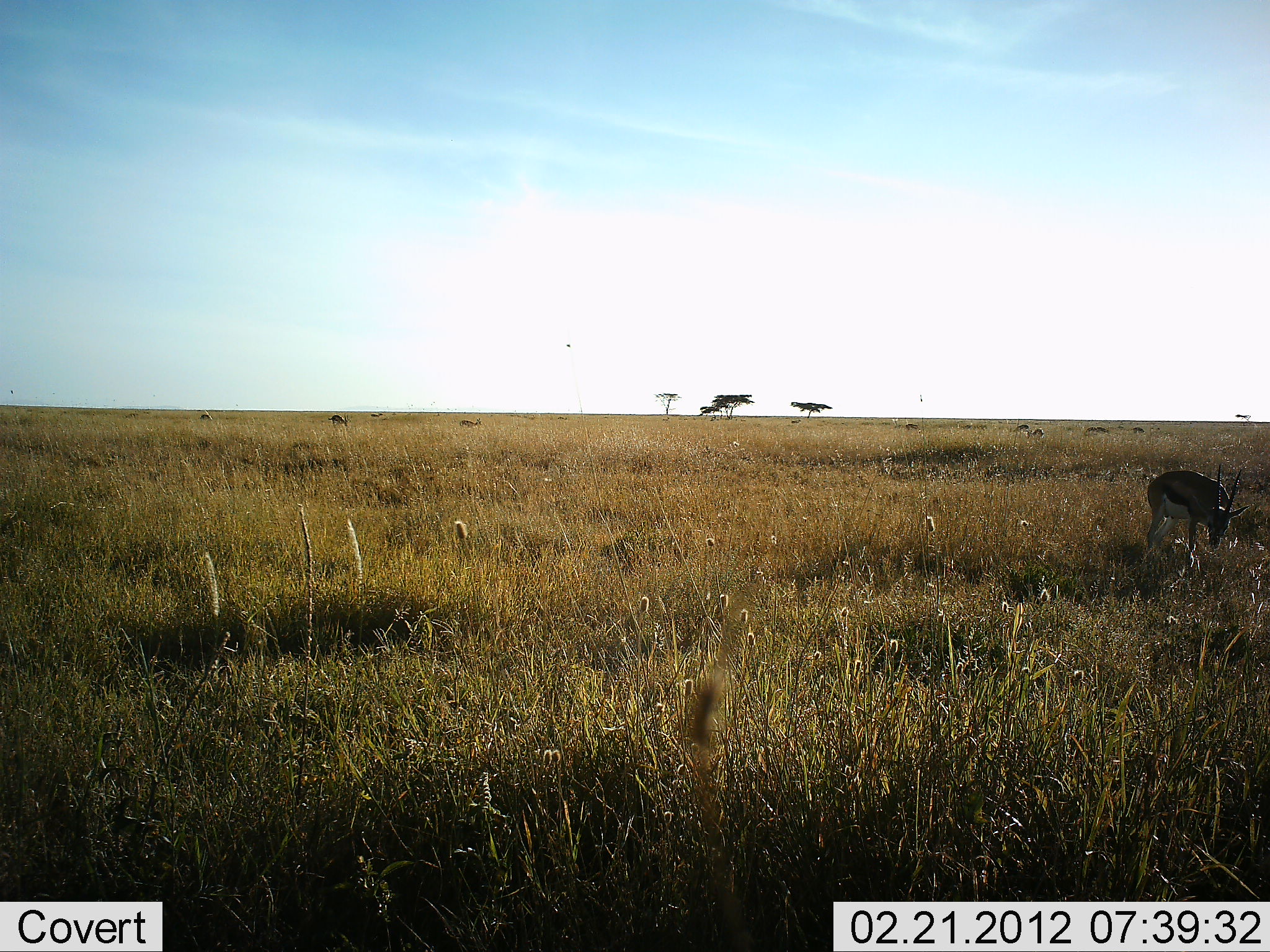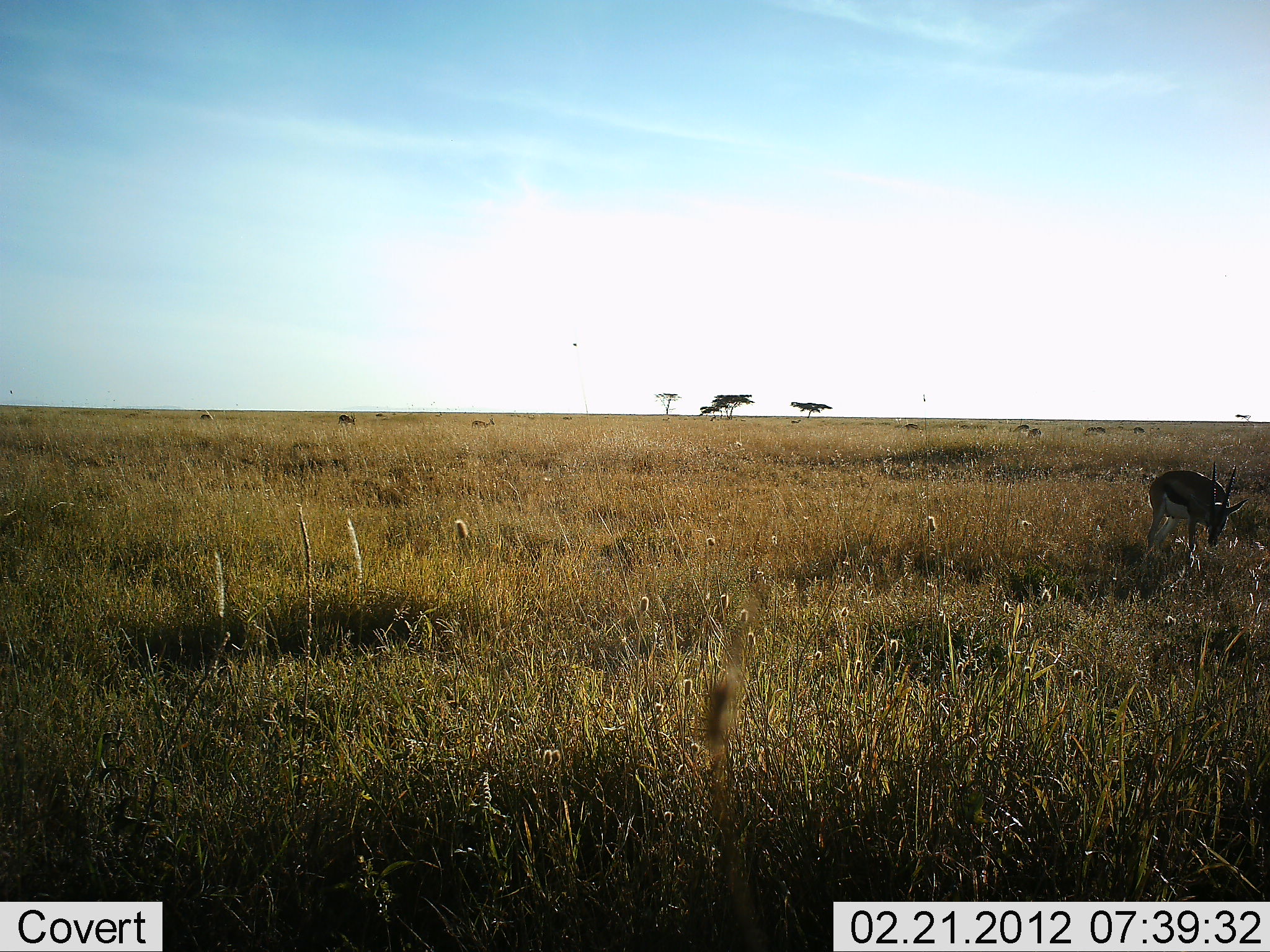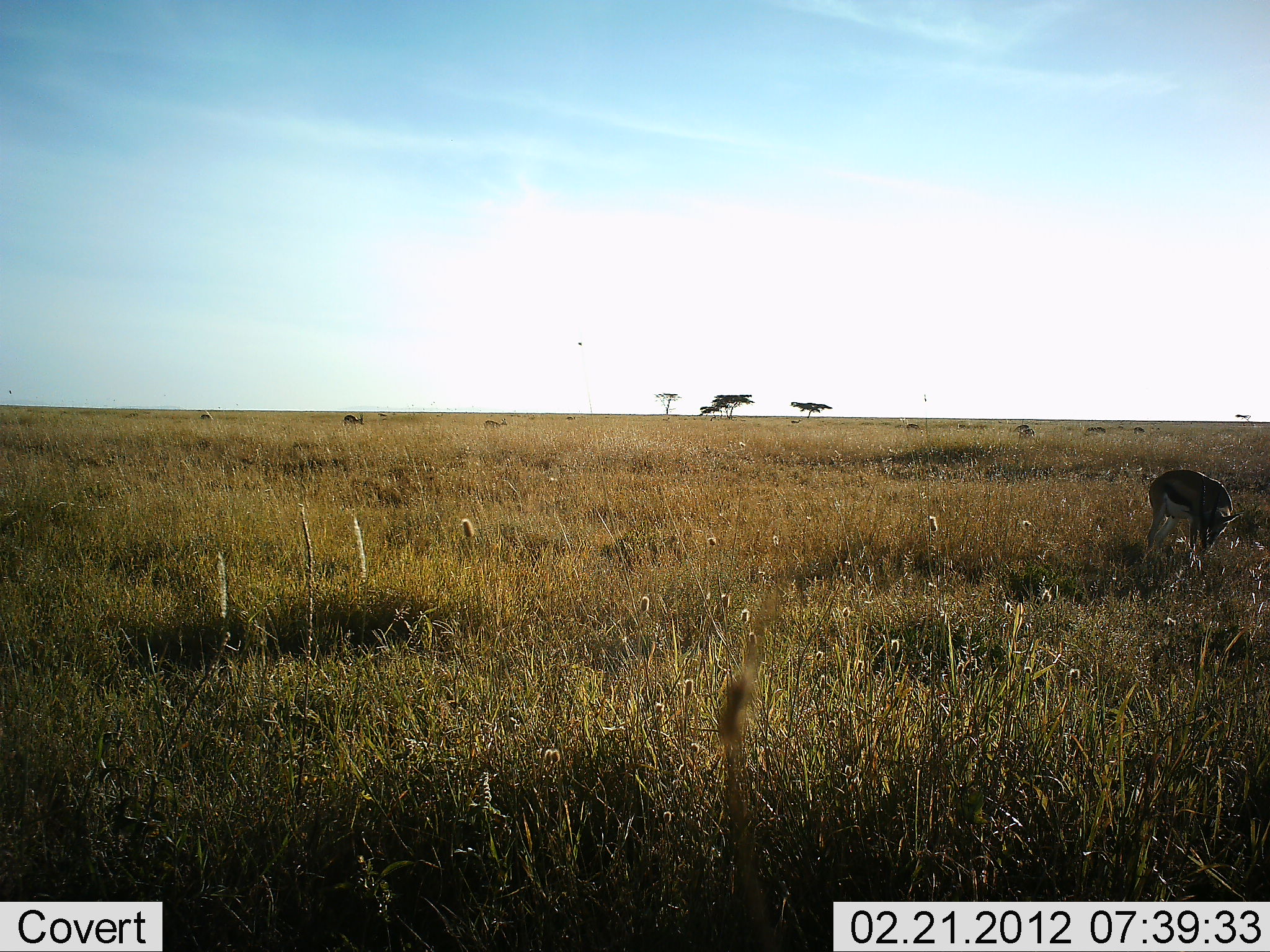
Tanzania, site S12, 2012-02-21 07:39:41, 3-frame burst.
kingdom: Animalia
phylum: Chordata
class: Mammalia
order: Artiodactyla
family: Bovidae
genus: Eudorcas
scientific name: Eudorcas thomsonii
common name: thomson's gazelle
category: gazellethomsons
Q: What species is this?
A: Gazellethomsons (thomson's gazelle) (Eudorcas thomsonii).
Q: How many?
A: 4.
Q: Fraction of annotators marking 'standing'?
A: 41%.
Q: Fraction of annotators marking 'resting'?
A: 0%.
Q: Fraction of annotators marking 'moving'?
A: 23%.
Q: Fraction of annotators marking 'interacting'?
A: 0%.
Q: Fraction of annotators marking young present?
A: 0%.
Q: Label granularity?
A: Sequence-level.